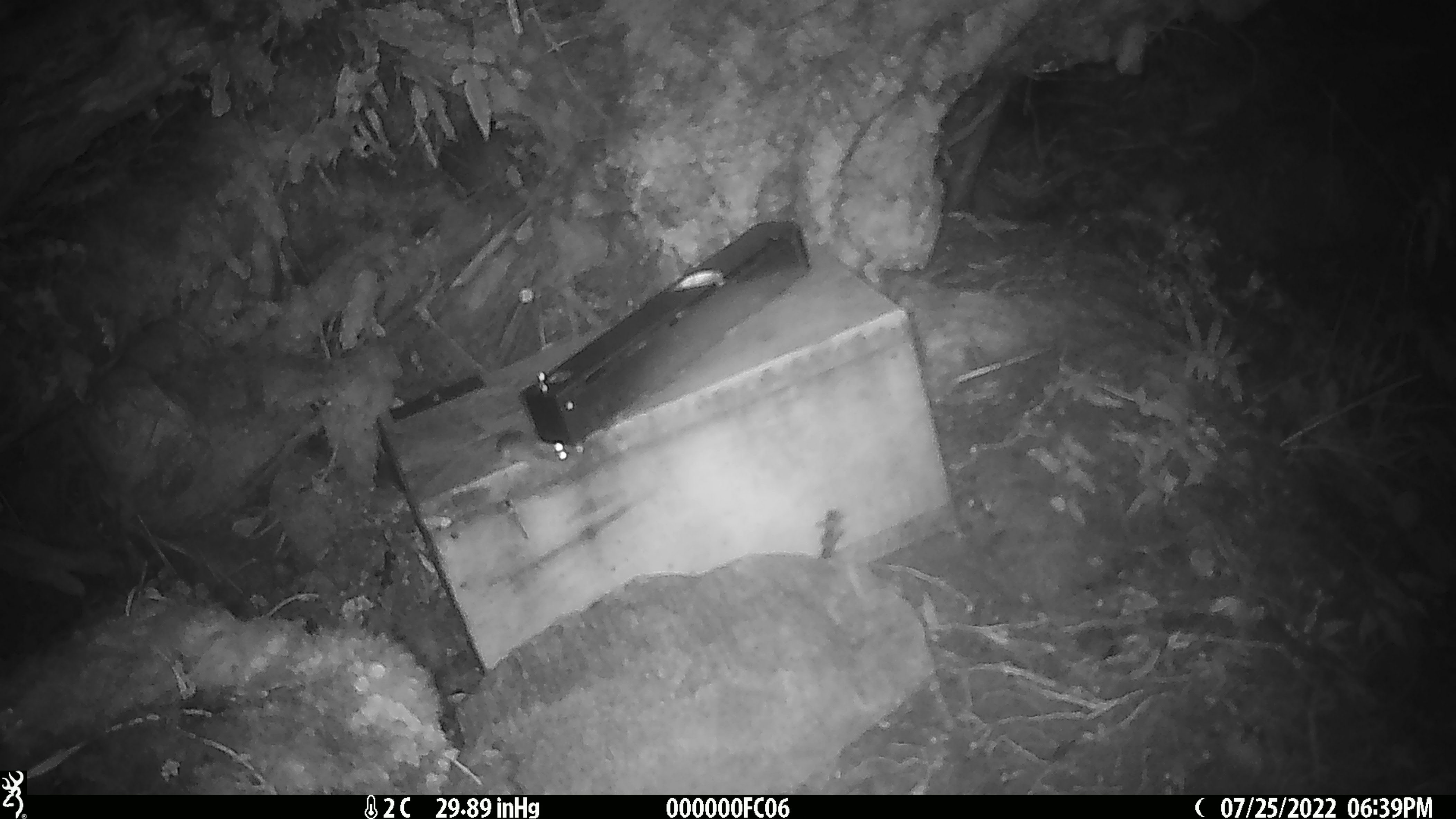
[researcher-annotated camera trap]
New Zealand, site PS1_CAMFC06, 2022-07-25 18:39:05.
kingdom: Animalia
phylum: Chordata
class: Mammalia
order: Rodentia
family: Muridae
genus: Mus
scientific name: Mus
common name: mouse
Mouse (Mus).